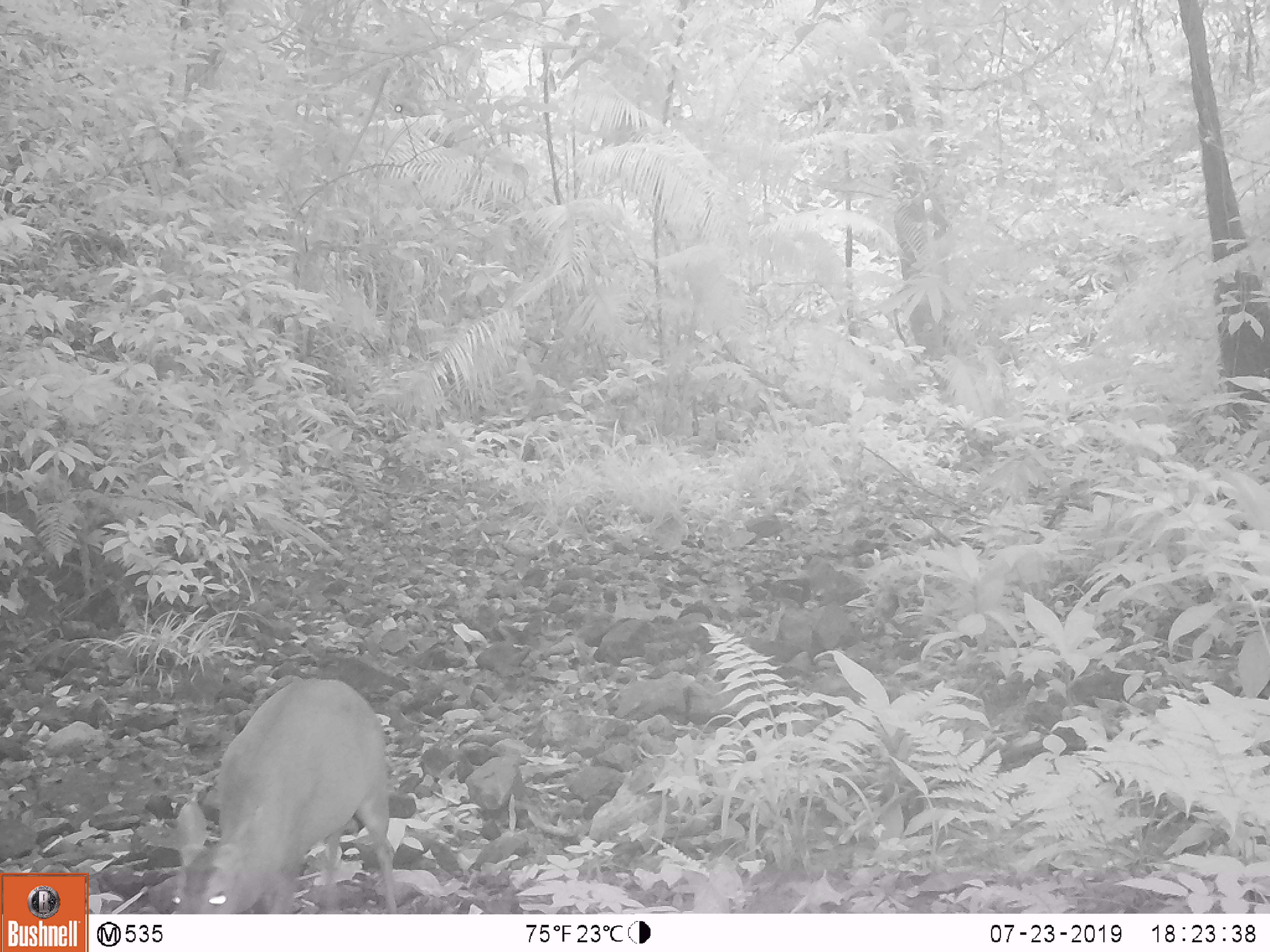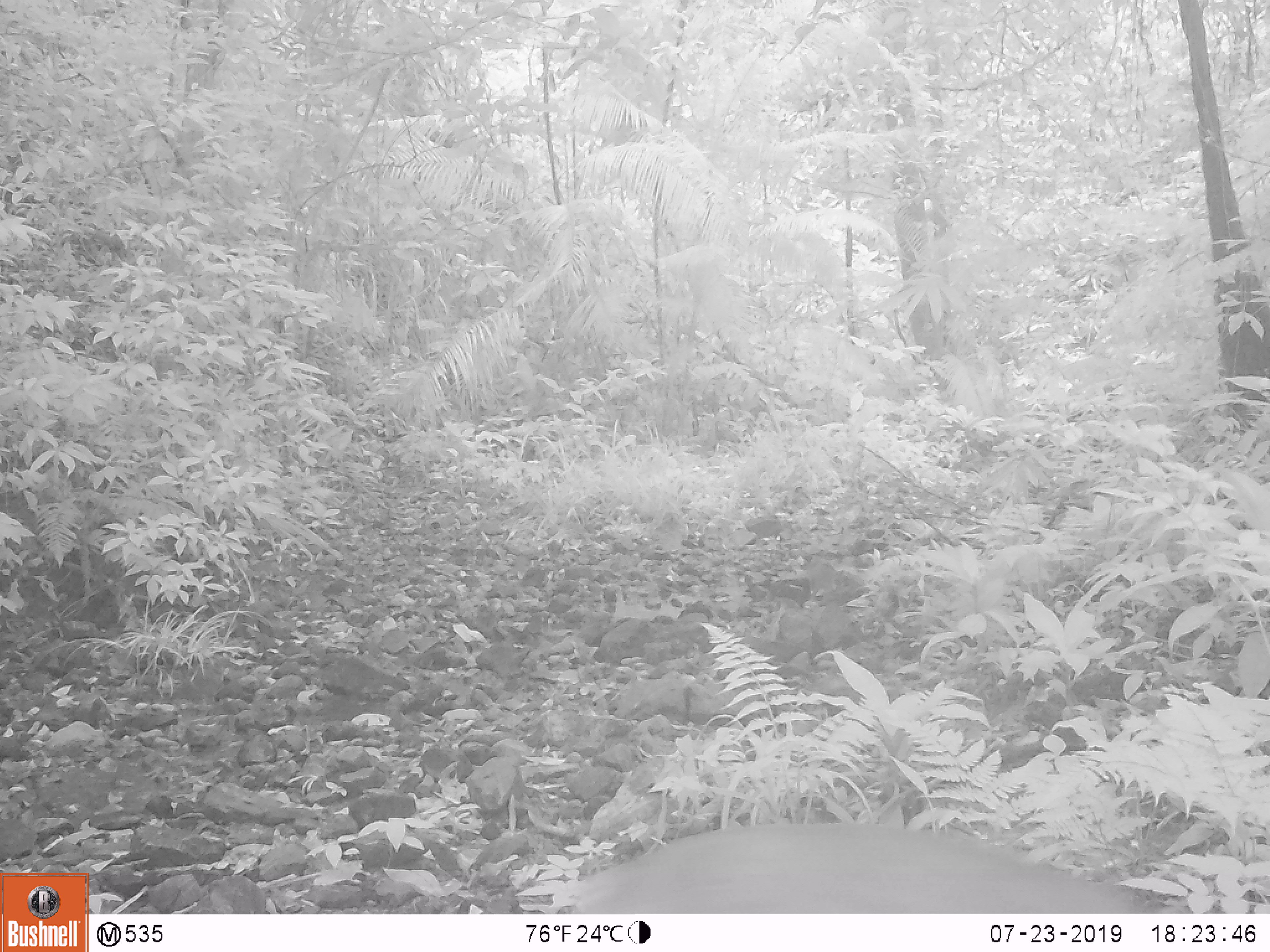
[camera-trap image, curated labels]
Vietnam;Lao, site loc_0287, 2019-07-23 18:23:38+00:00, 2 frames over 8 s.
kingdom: Animalia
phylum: Chordata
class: Mammalia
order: Artiodactyla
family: Cervidae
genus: Muntiacus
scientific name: Muntiacus vuquangensis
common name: large-antlered muntjac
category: large antlered muntjac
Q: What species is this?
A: Large antlered muntjac (large-antlered muntjac) (Muntiacus vuquangensis).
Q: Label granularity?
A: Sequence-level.